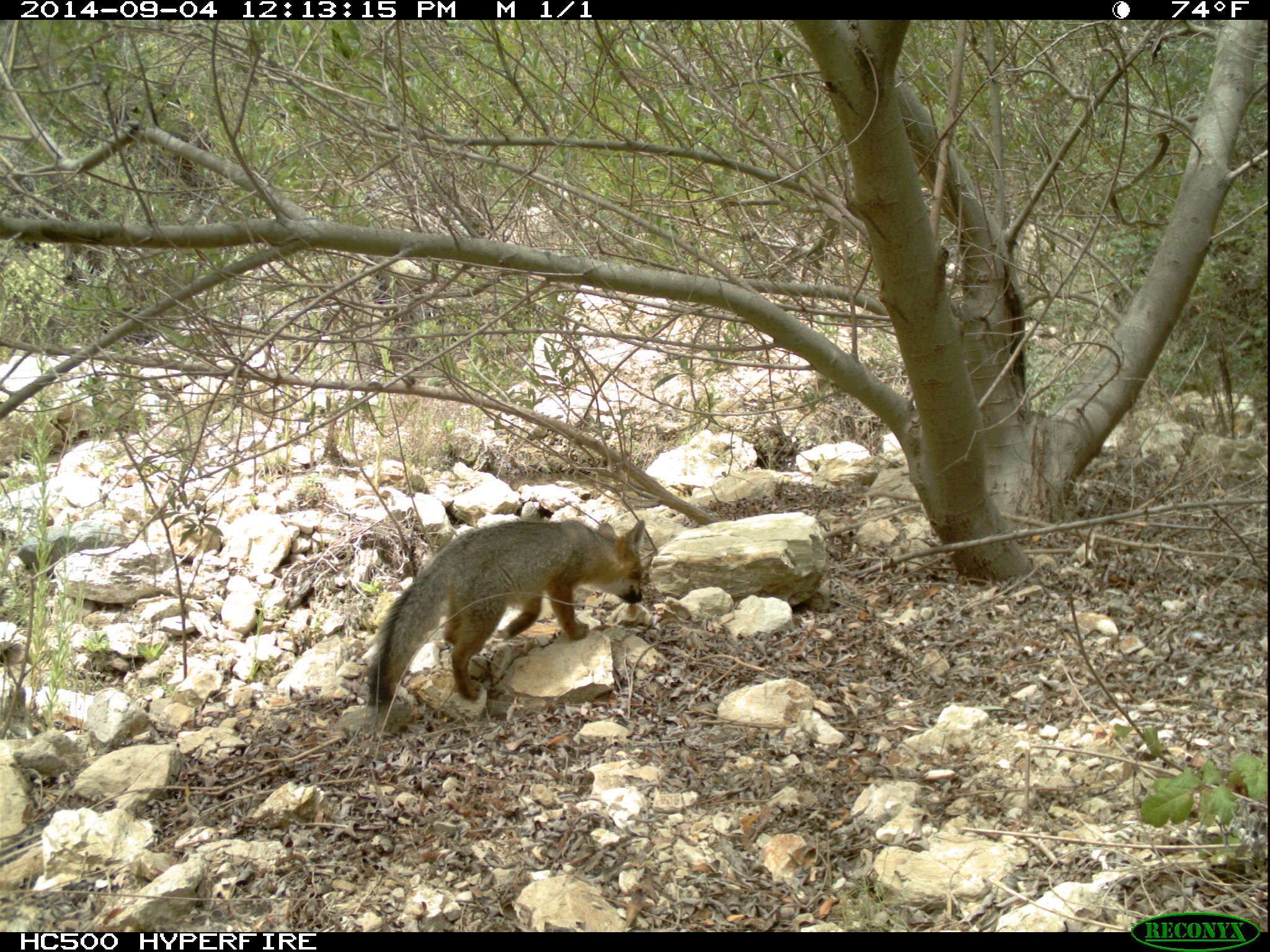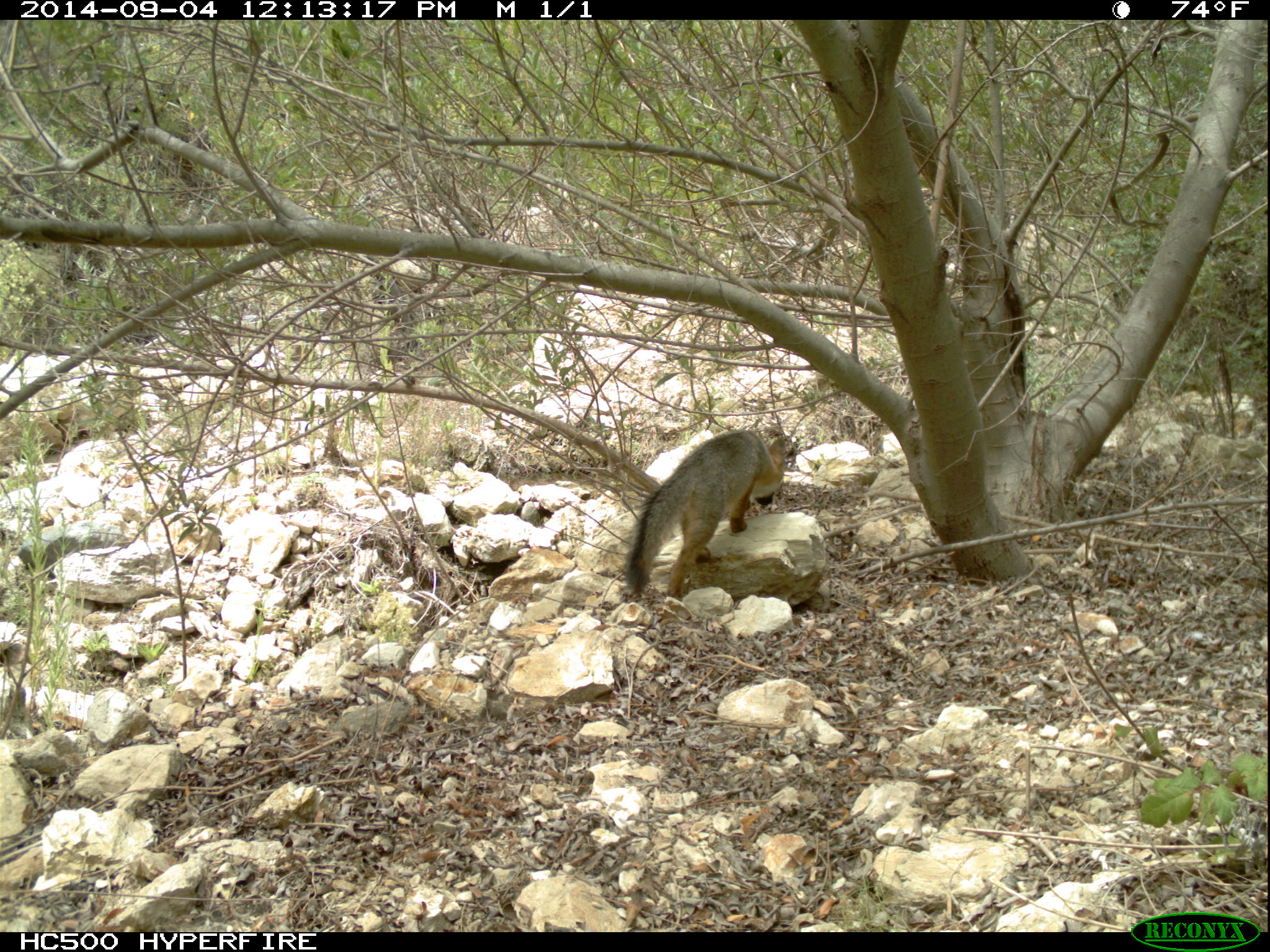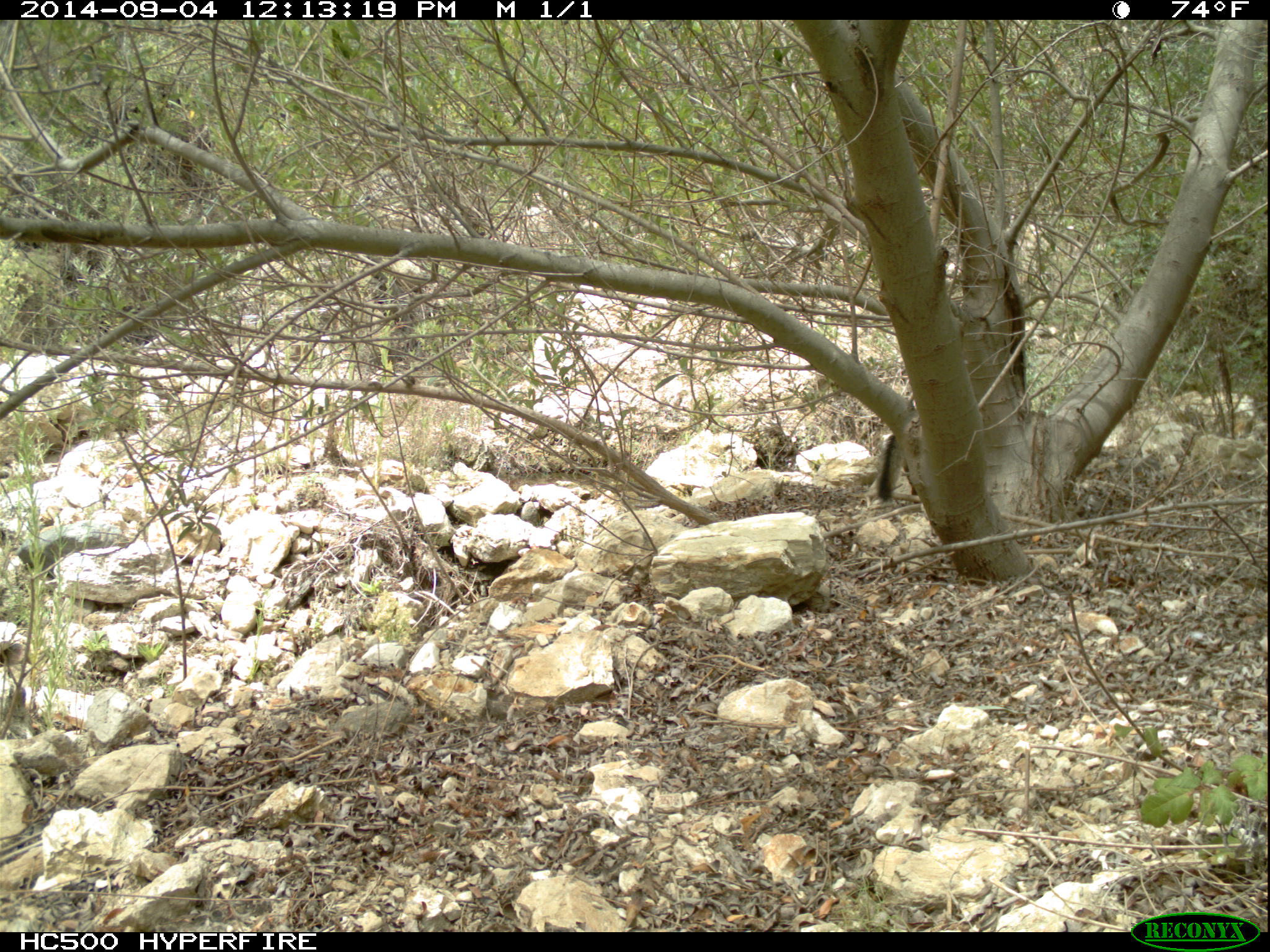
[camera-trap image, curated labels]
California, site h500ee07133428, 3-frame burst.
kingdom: Animalia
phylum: Chordata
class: Mammalia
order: Carnivora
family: Canidae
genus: Urocyon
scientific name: Urocyon littoralis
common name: island fox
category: fox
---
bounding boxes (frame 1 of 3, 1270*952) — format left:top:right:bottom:
fox: 366:518:645:710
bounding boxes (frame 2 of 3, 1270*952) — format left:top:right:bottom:
fox: 624:429:785:597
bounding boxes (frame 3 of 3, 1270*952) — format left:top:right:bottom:
fox: 877:433:918:501